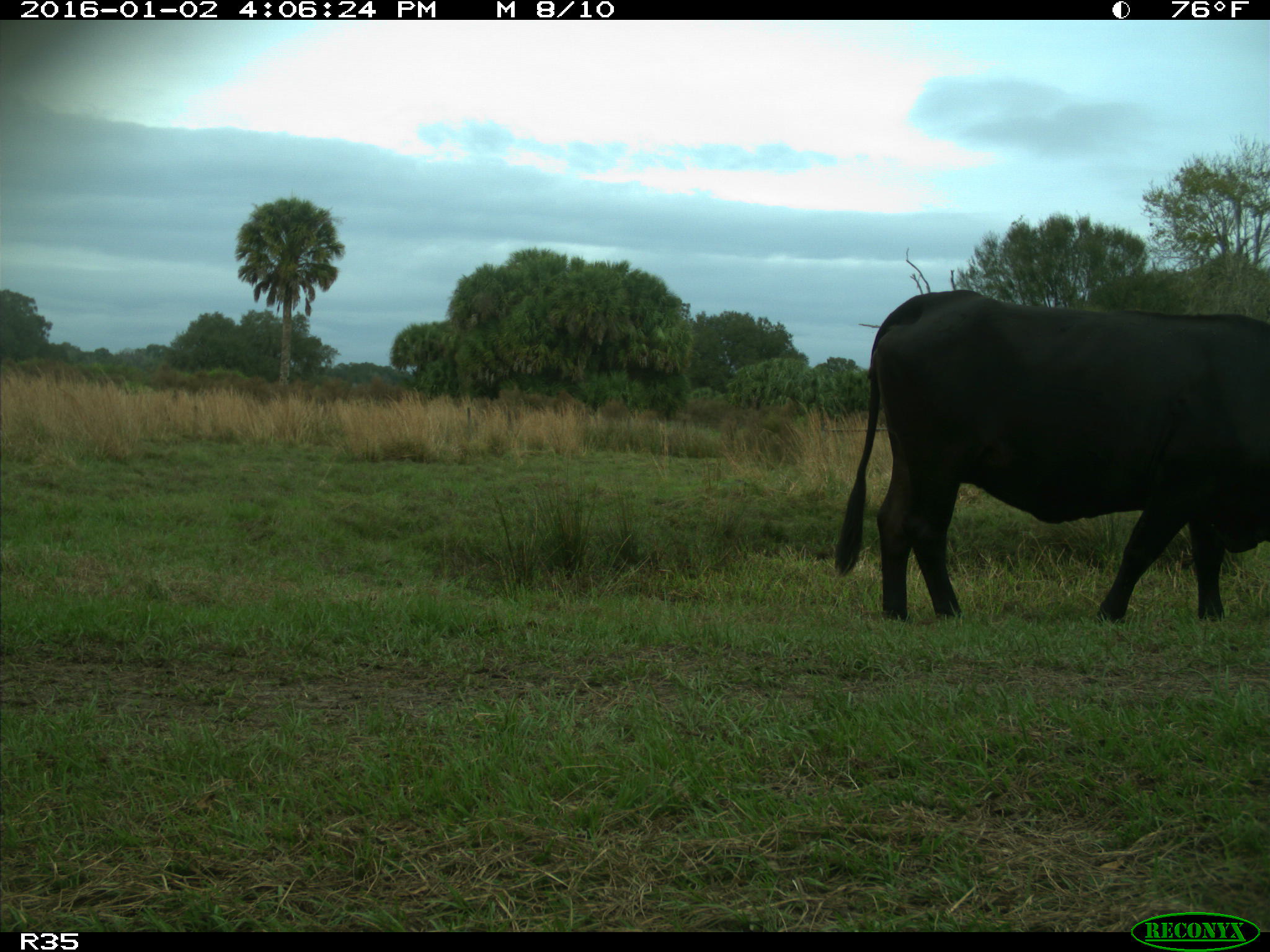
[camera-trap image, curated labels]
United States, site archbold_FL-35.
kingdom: Animalia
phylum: Chordata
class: Mammalia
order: Artiodactyla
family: Bovidae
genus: Bos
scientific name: Bos taurus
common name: domestic cow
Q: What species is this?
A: Bos taurus (domestic cow).